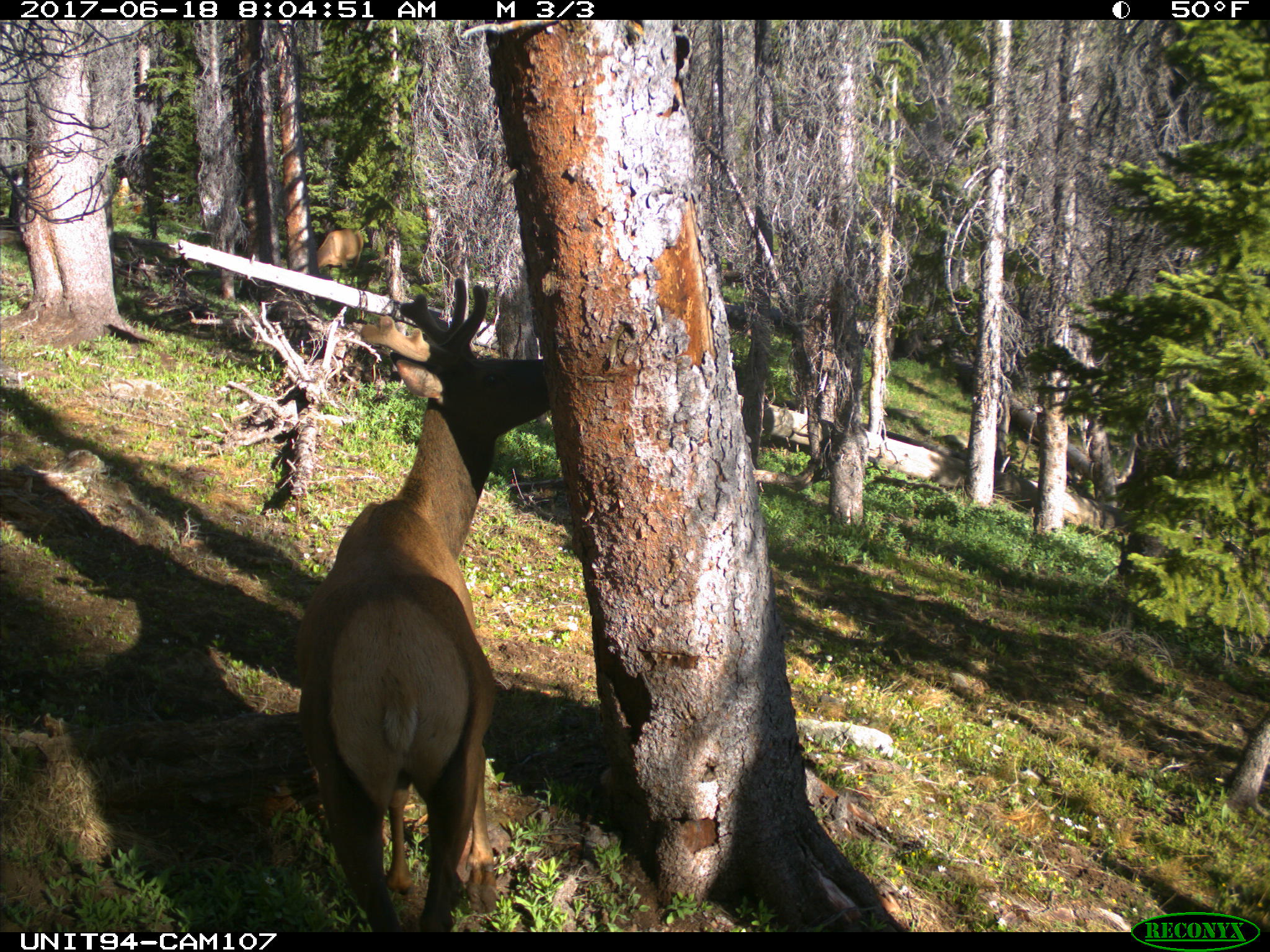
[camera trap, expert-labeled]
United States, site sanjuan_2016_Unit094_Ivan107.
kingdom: Animalia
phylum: Chordata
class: Mammalia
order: Artiodactyla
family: Cervidae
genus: Cervus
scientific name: Cervus elaphus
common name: red deer